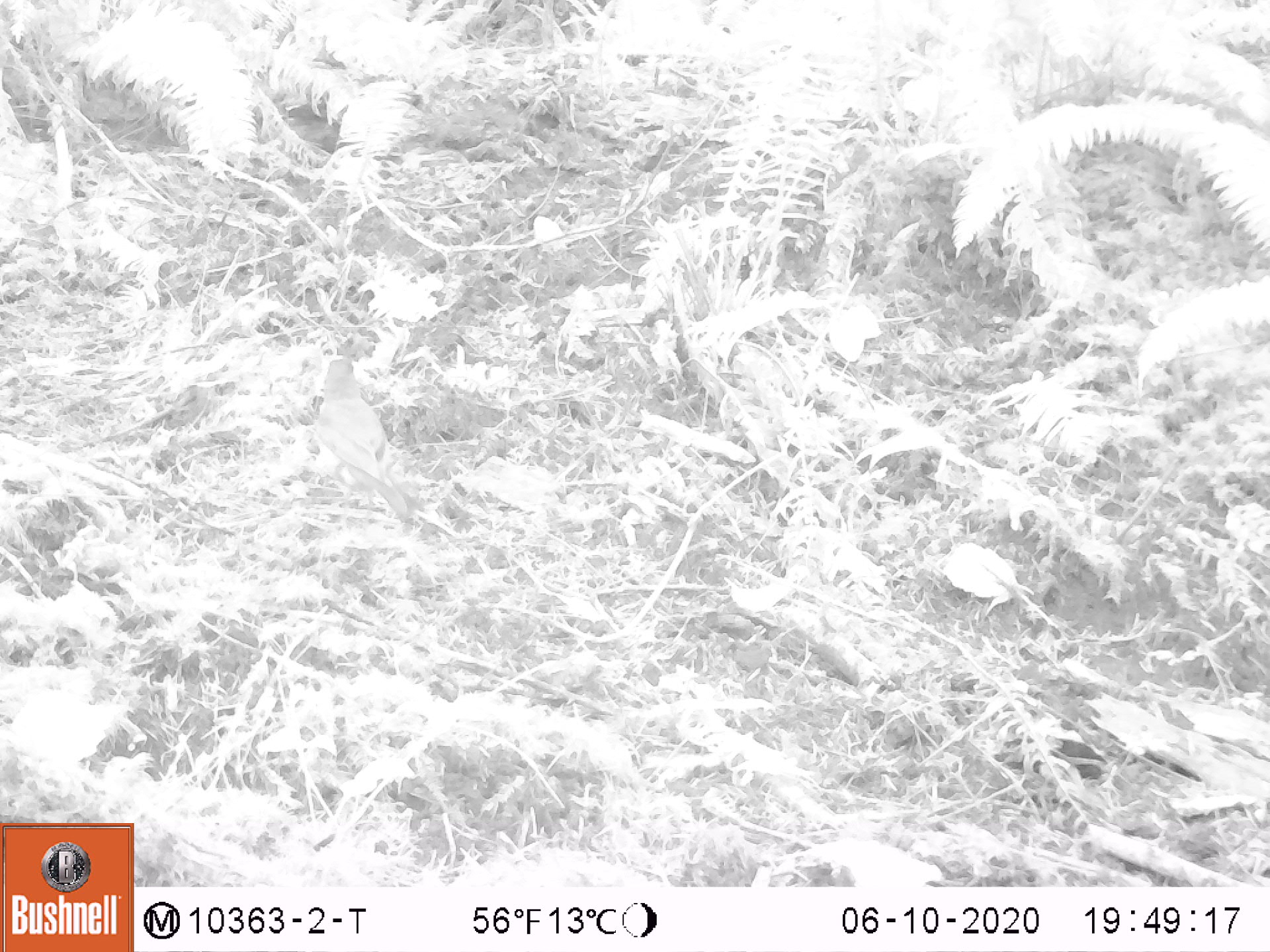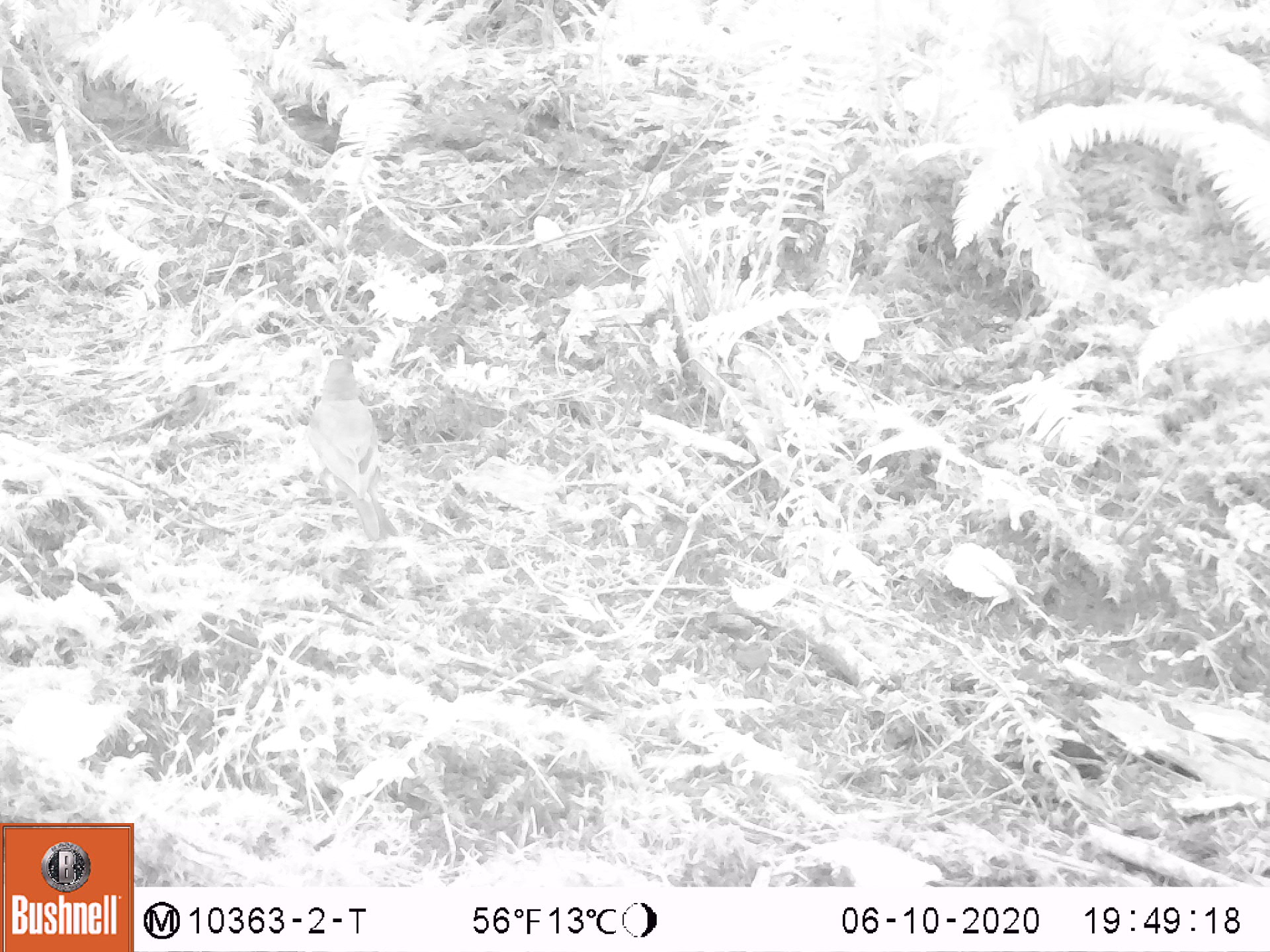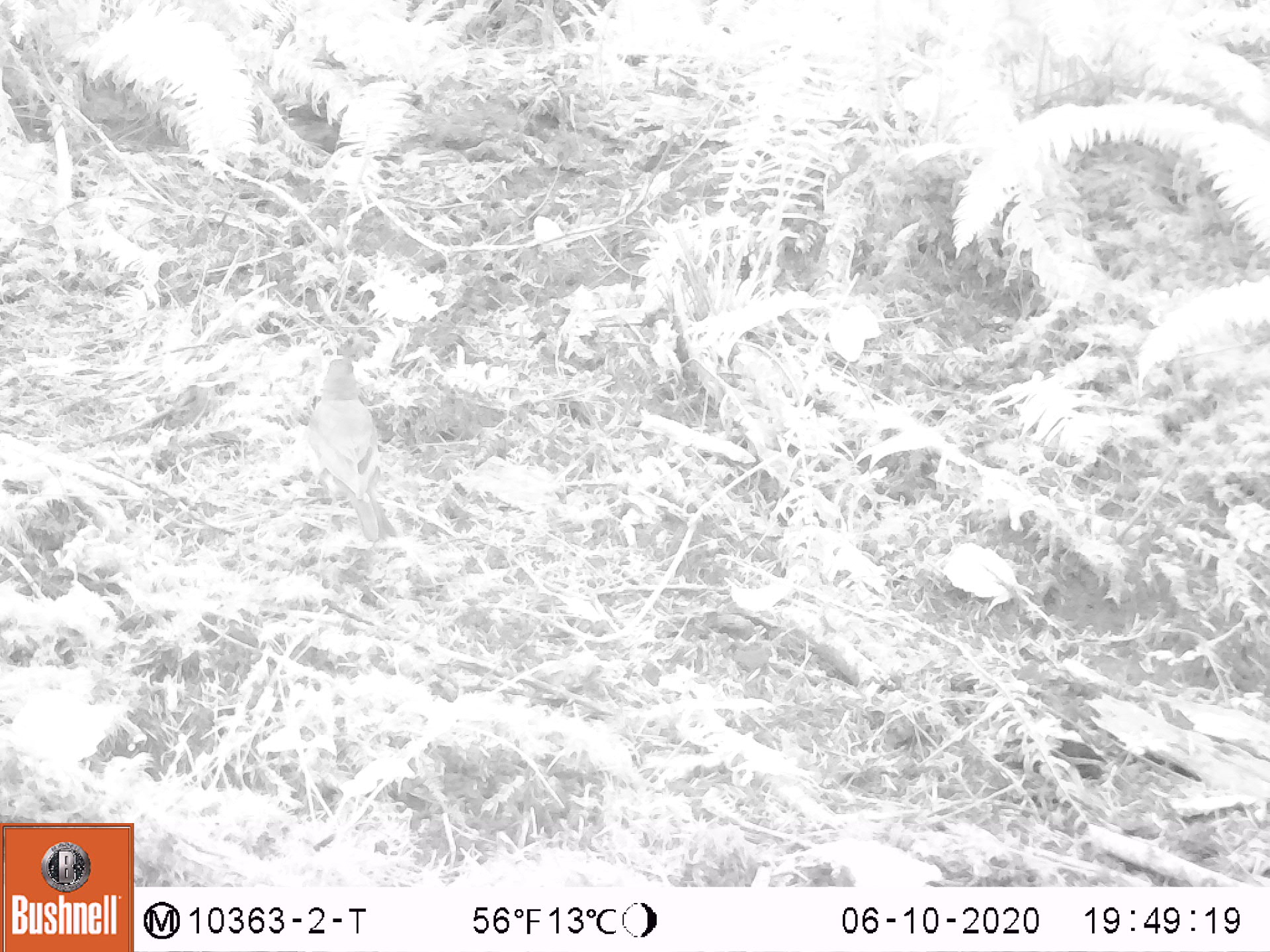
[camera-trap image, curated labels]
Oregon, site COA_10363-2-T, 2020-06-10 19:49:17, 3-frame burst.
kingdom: Animalia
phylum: Chordata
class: Aves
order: Passeriformes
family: Turdidae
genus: Turdus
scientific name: Turdus migratorius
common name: american robin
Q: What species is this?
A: American robin (Turdus migratorius).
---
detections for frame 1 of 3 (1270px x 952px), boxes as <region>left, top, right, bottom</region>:
american robin: <region>309, 345, 437, 548</region>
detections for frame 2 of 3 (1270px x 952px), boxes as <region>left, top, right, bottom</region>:
american robin: <region>304, 337, 411, 559</region>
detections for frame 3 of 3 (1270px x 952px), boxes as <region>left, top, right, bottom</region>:
american robin: <region>301, 348, 413, 558</region>